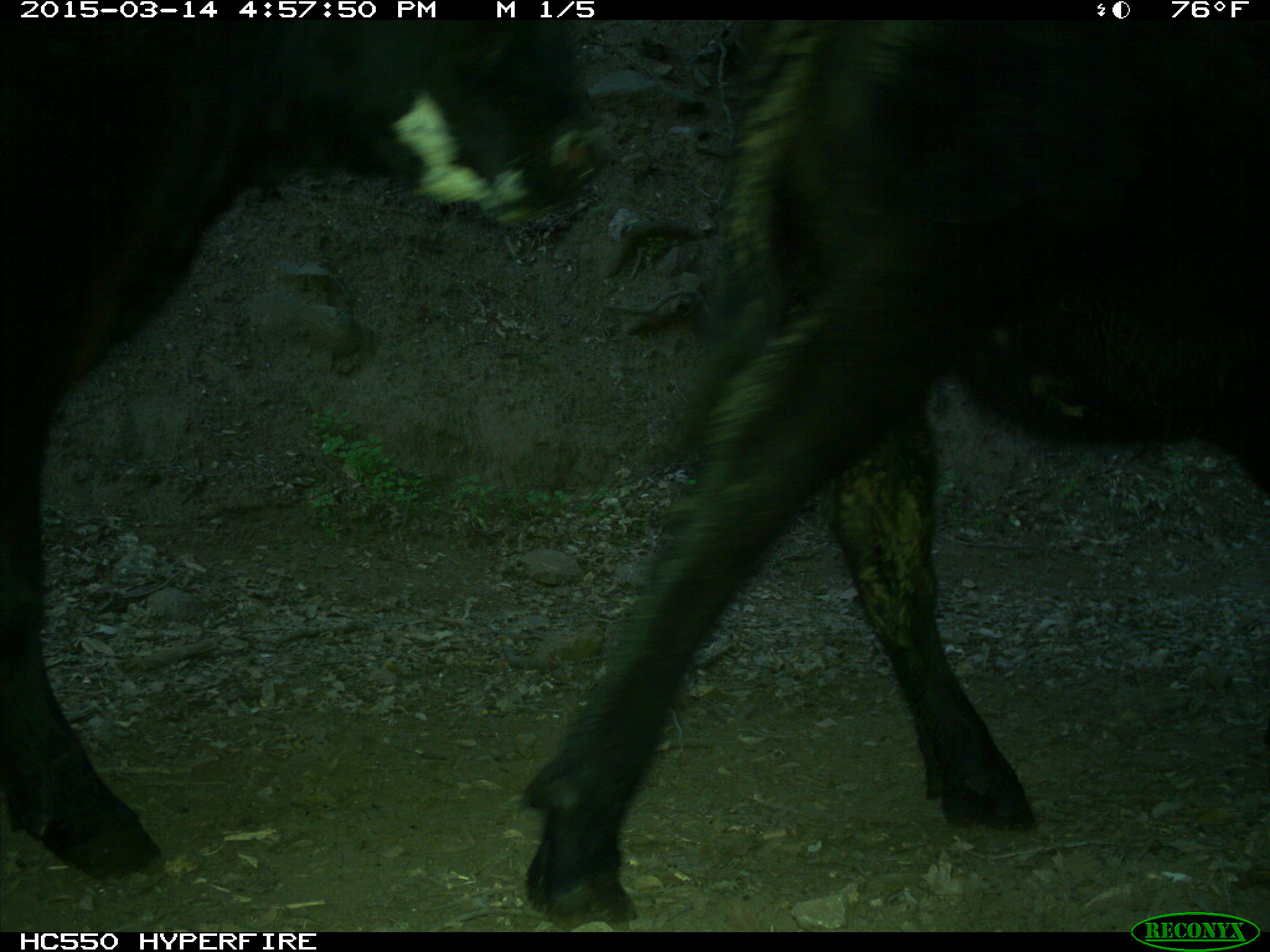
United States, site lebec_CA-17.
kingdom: Animalia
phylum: Chordata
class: Mammalia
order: Artiodactyla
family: Bovidae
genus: Bos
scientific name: Bos taurus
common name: domestic cow